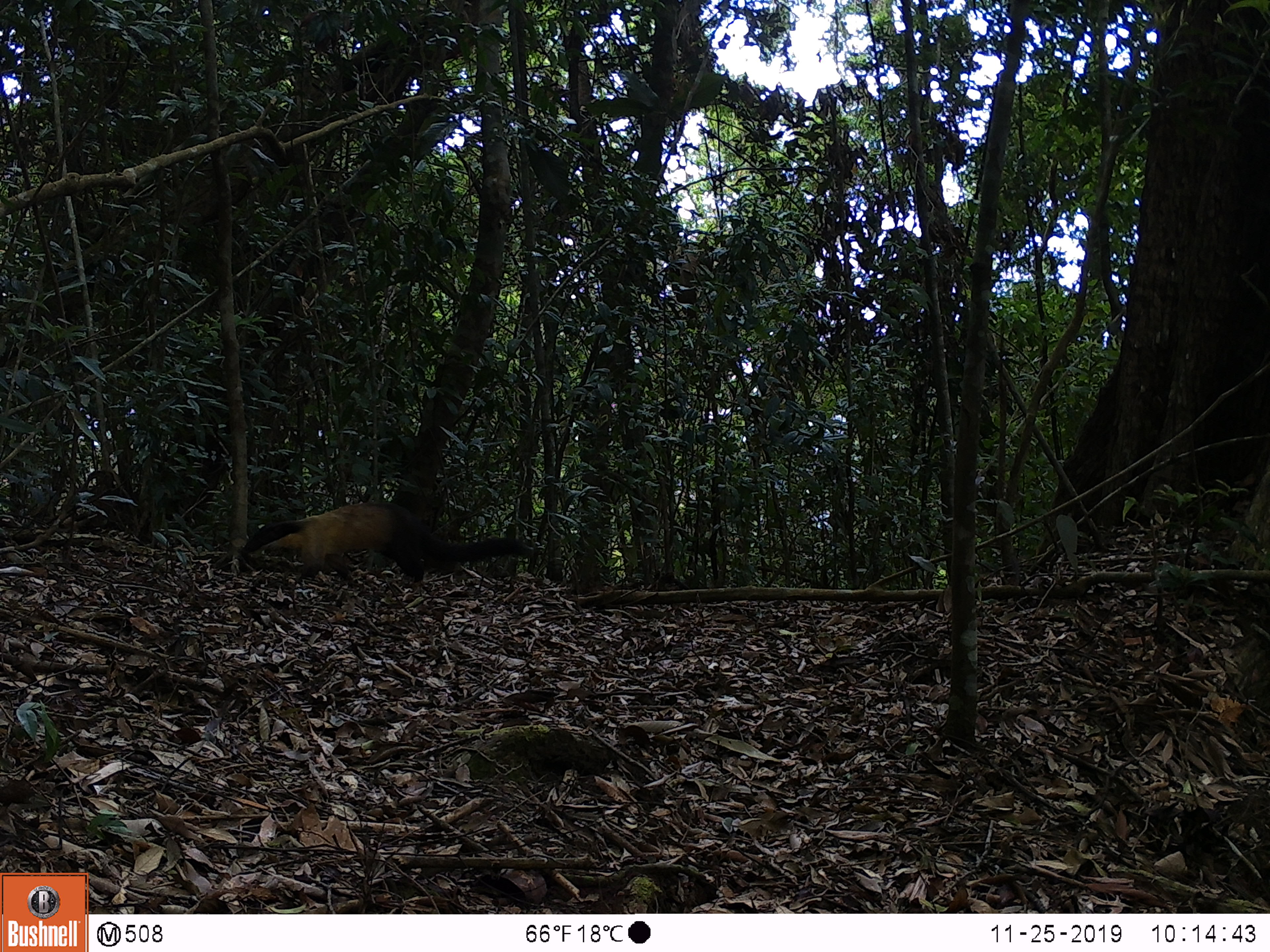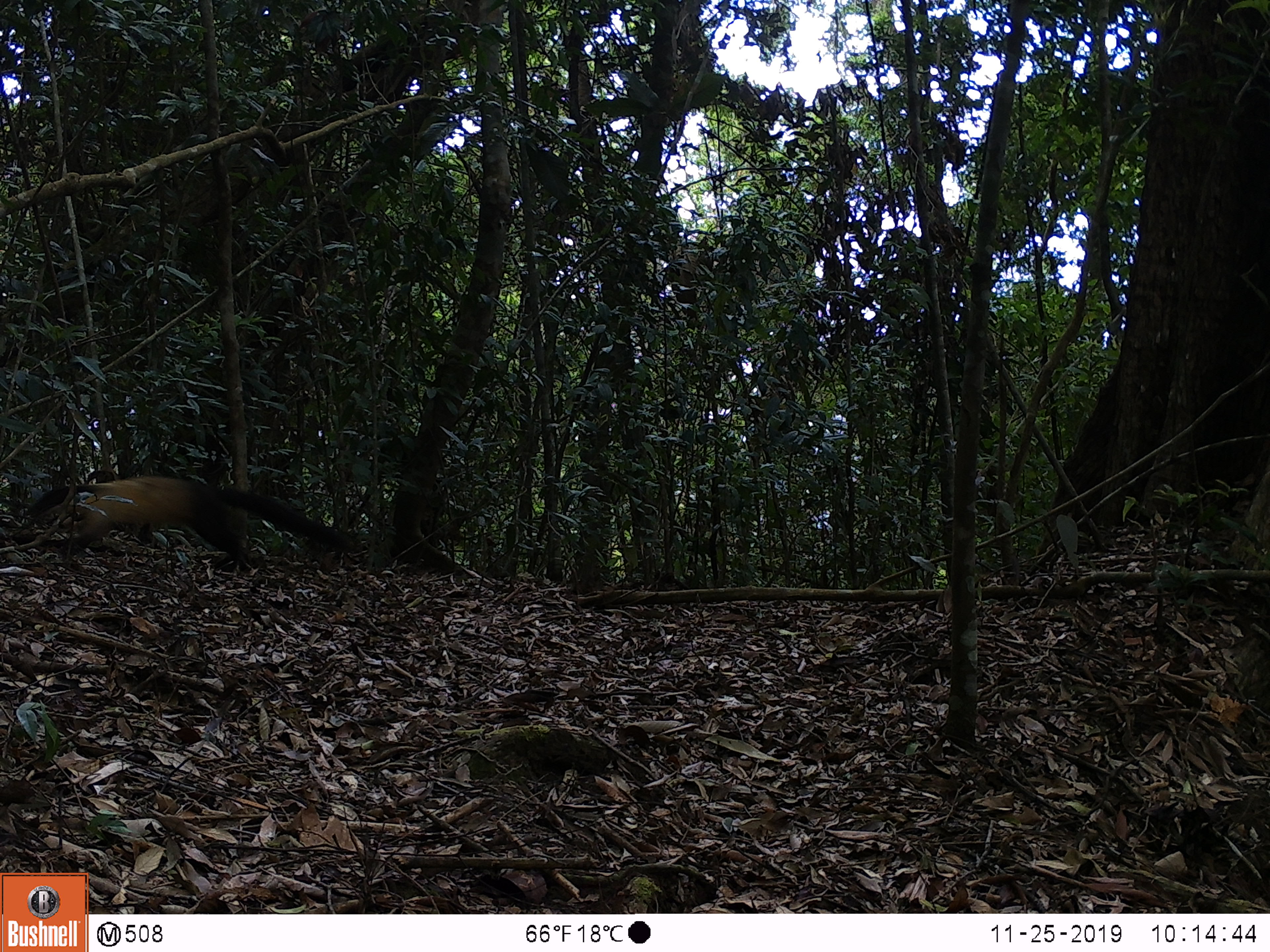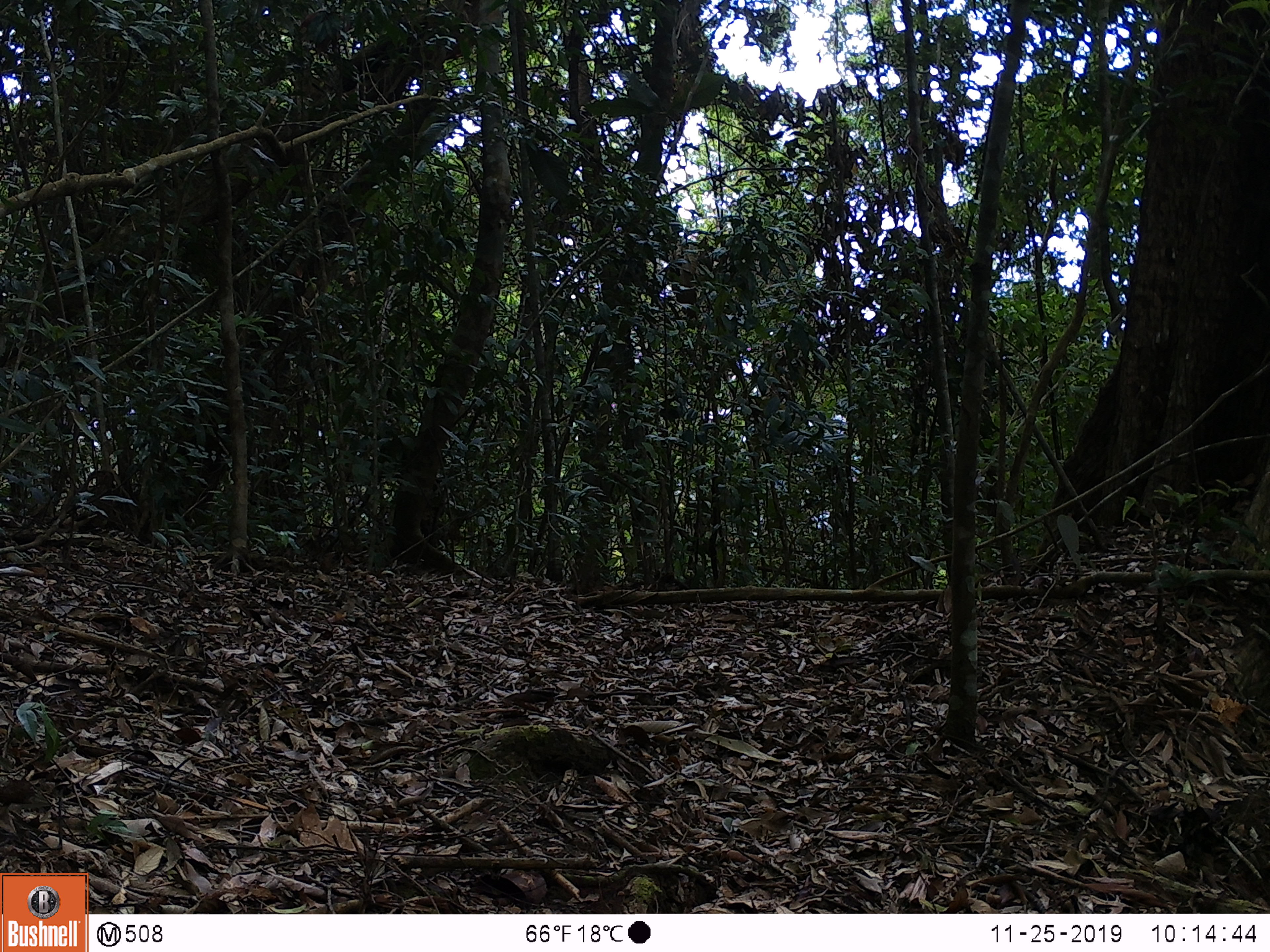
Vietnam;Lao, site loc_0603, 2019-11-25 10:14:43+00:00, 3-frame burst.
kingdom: Animalia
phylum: Chordata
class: Mammalia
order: Carnivora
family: Mustelidae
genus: Martes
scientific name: Martes flavigula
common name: yellow-throated marten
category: yellow throated marten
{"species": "yellow throated marten (yellow-throated marten) (Martes flavigula)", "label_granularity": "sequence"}